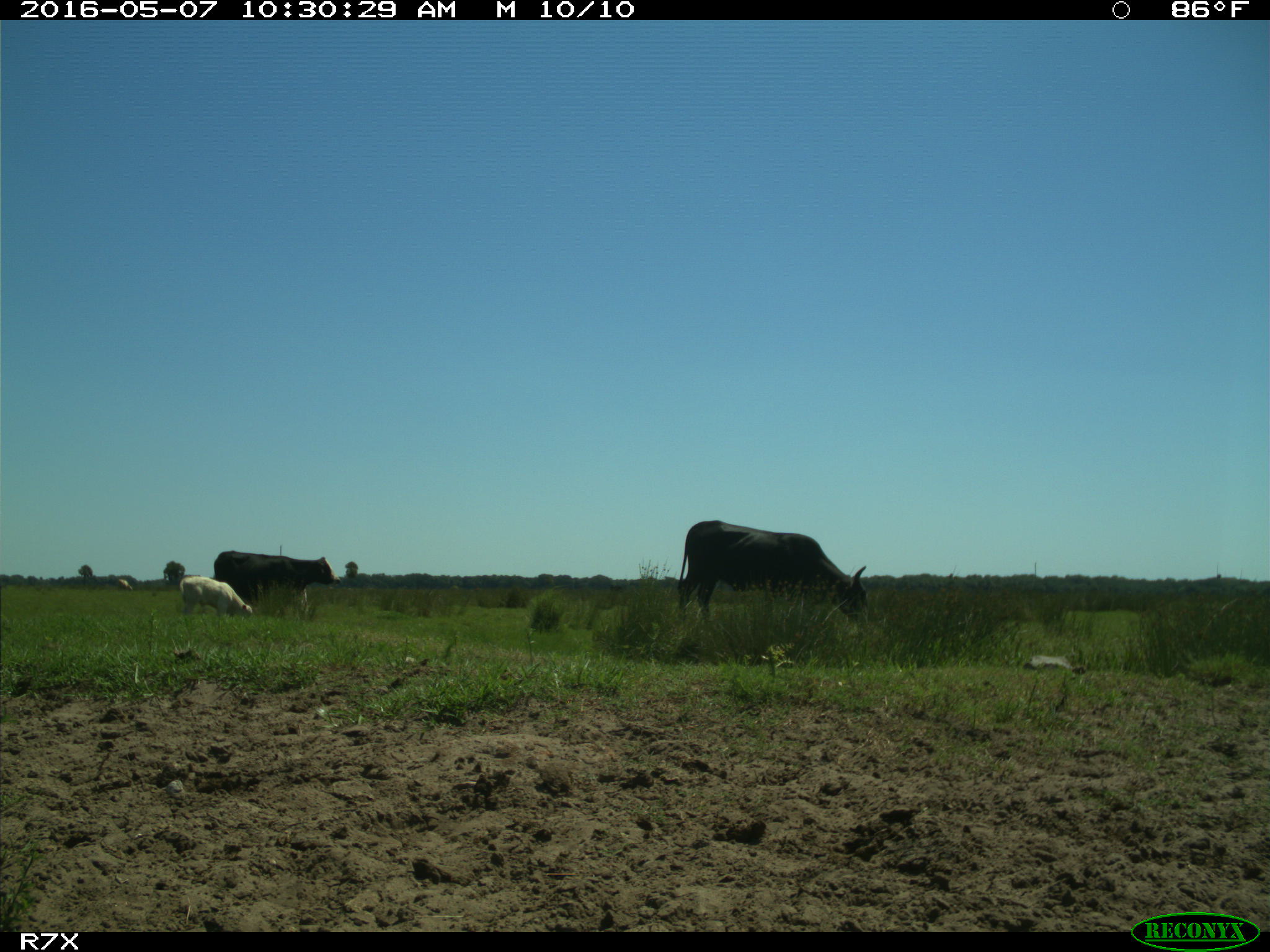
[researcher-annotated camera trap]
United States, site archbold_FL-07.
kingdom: Animalia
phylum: Chordata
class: Mammalia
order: Artiodactyla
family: Bovidae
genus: Bos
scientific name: Bos taurus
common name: domestic cow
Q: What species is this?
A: Bos taurus (domestic cow).